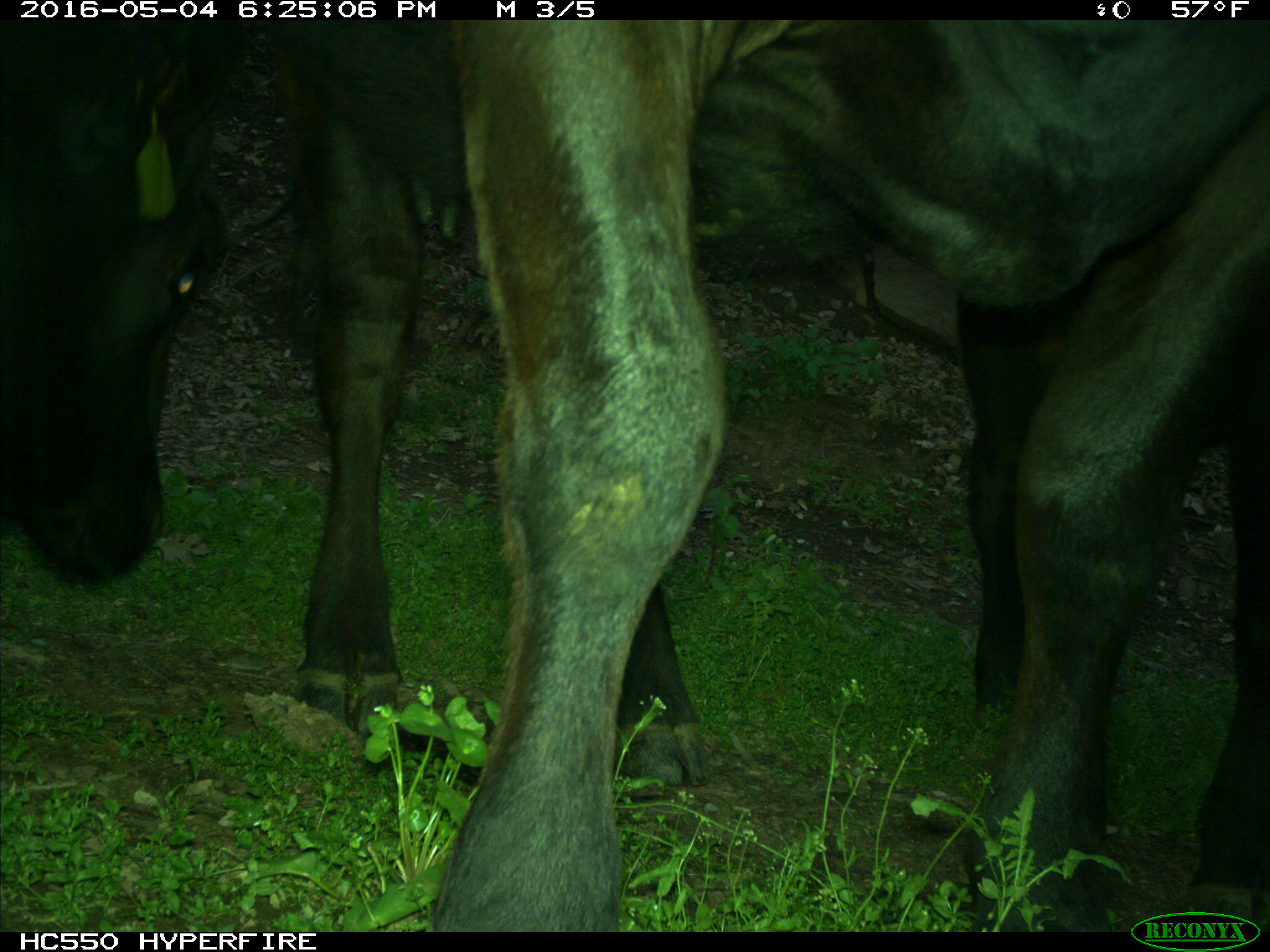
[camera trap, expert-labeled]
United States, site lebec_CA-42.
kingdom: Animalia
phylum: Chordata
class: Mammalia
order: Artiodactyla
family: Bovidae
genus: Bos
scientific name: Bos taurus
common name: domestic cow